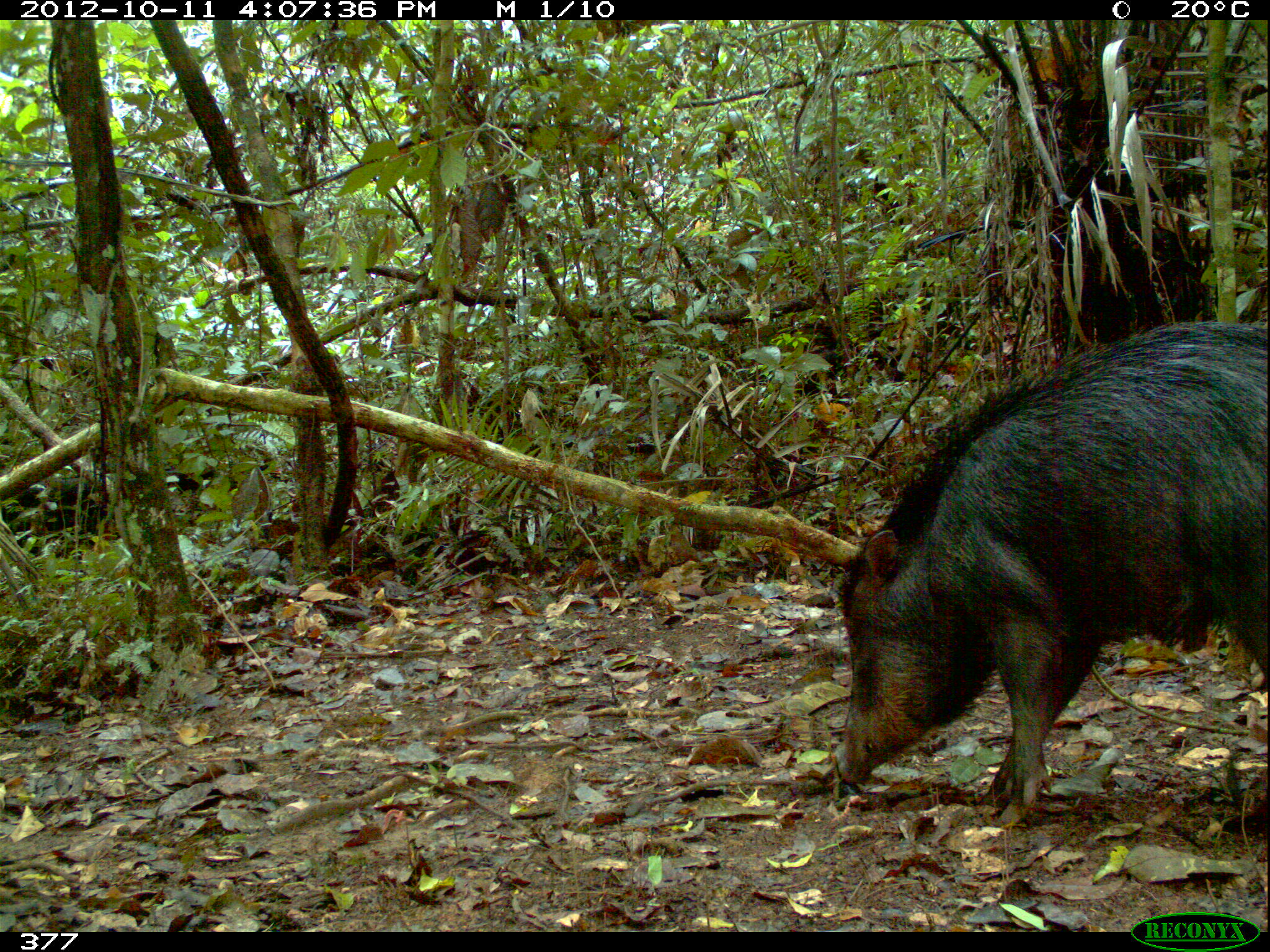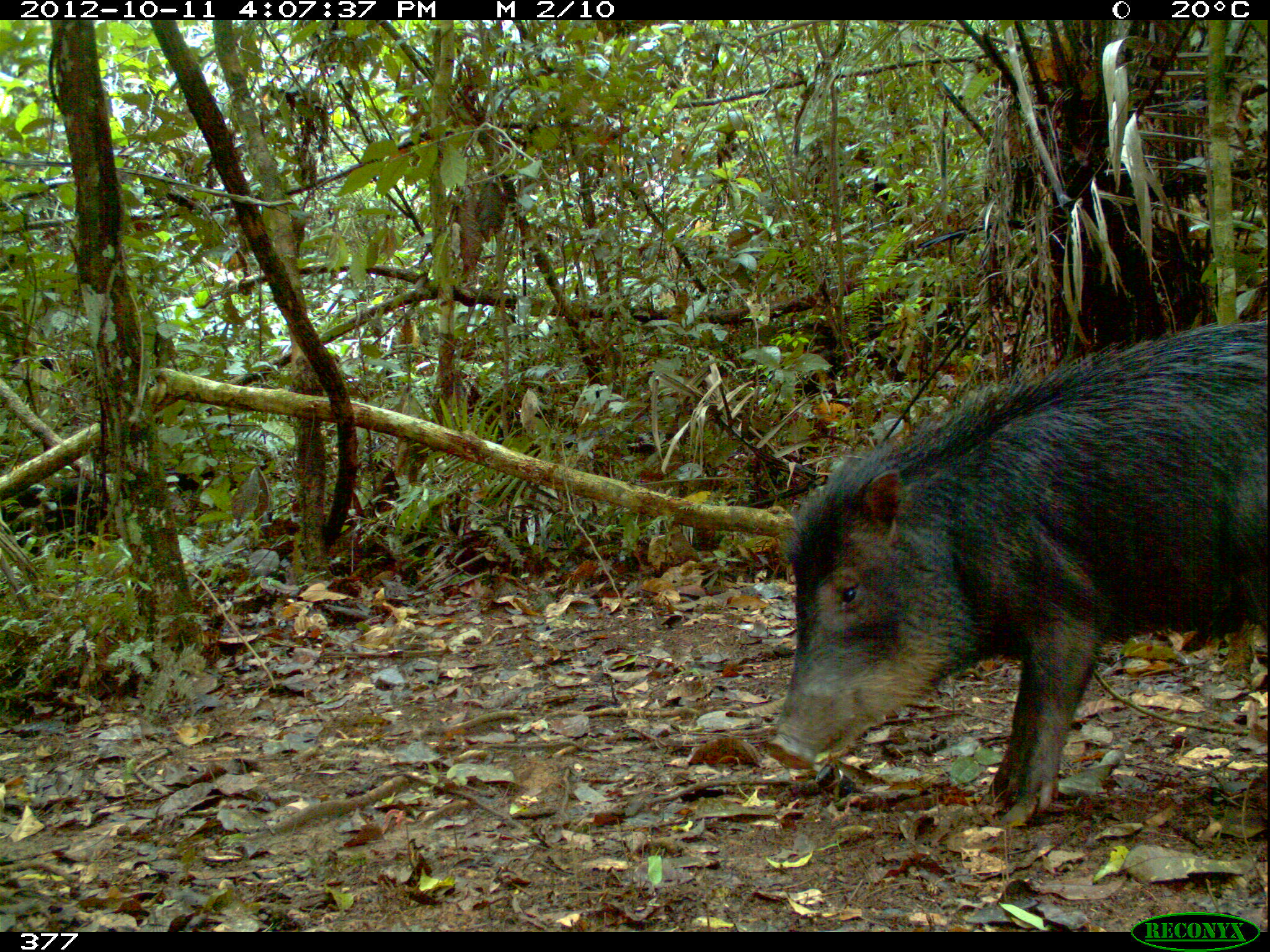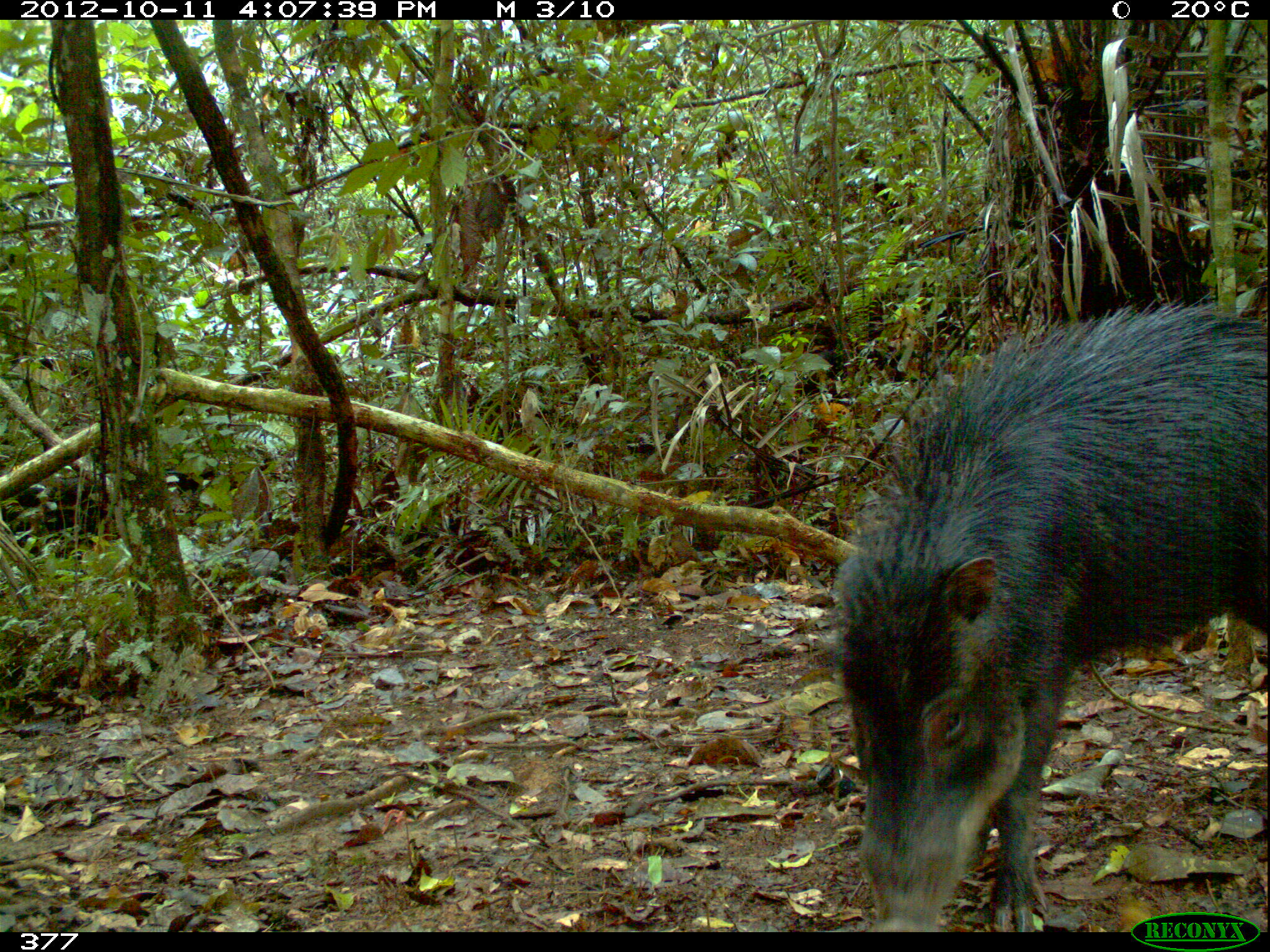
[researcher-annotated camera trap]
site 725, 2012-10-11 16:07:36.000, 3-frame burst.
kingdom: Animalia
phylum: Chordata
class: Mammalia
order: Artiodactyla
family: Tayassuidae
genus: Tayassu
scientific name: Tayassu pecari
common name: white-lipped peccary